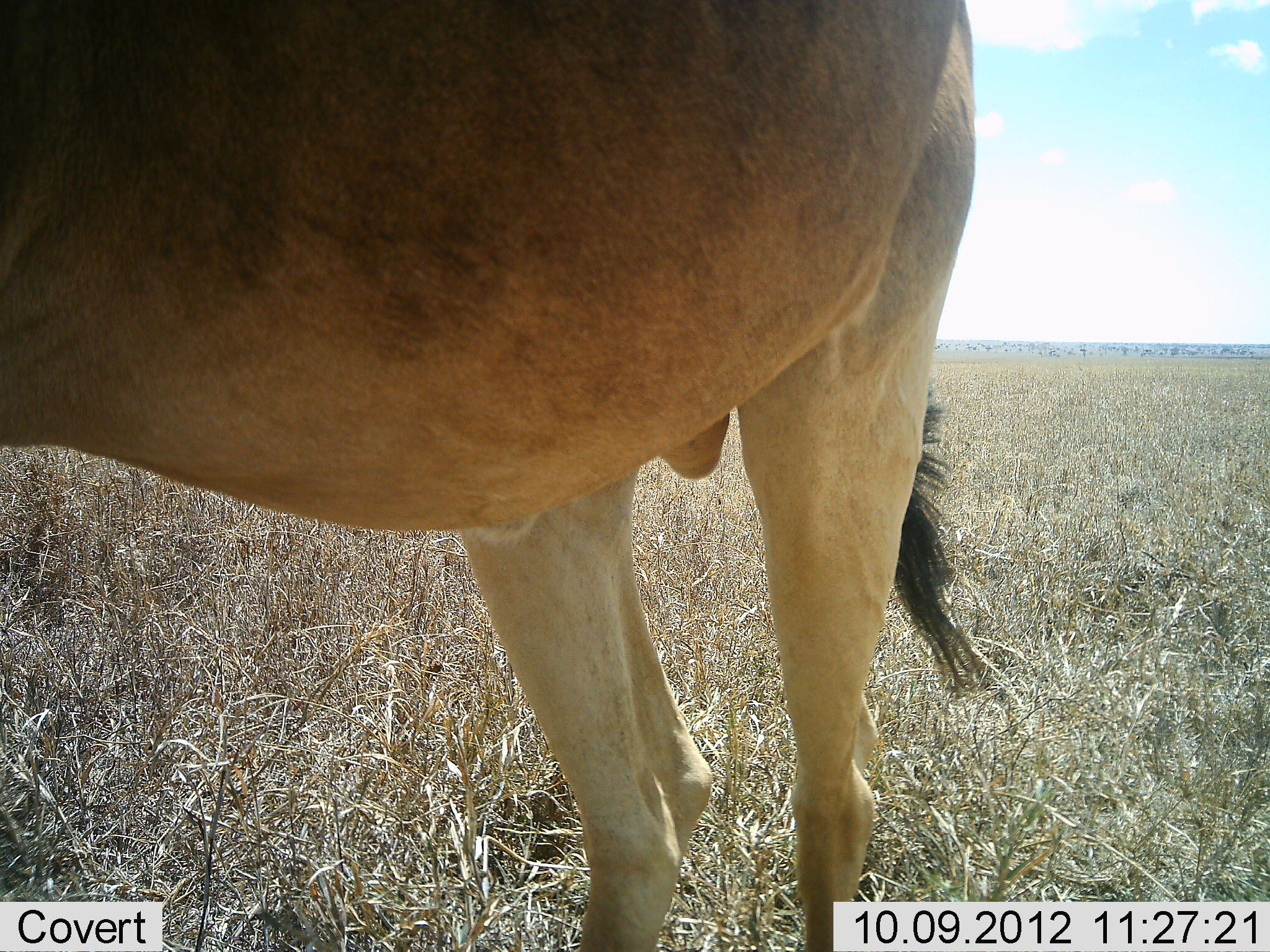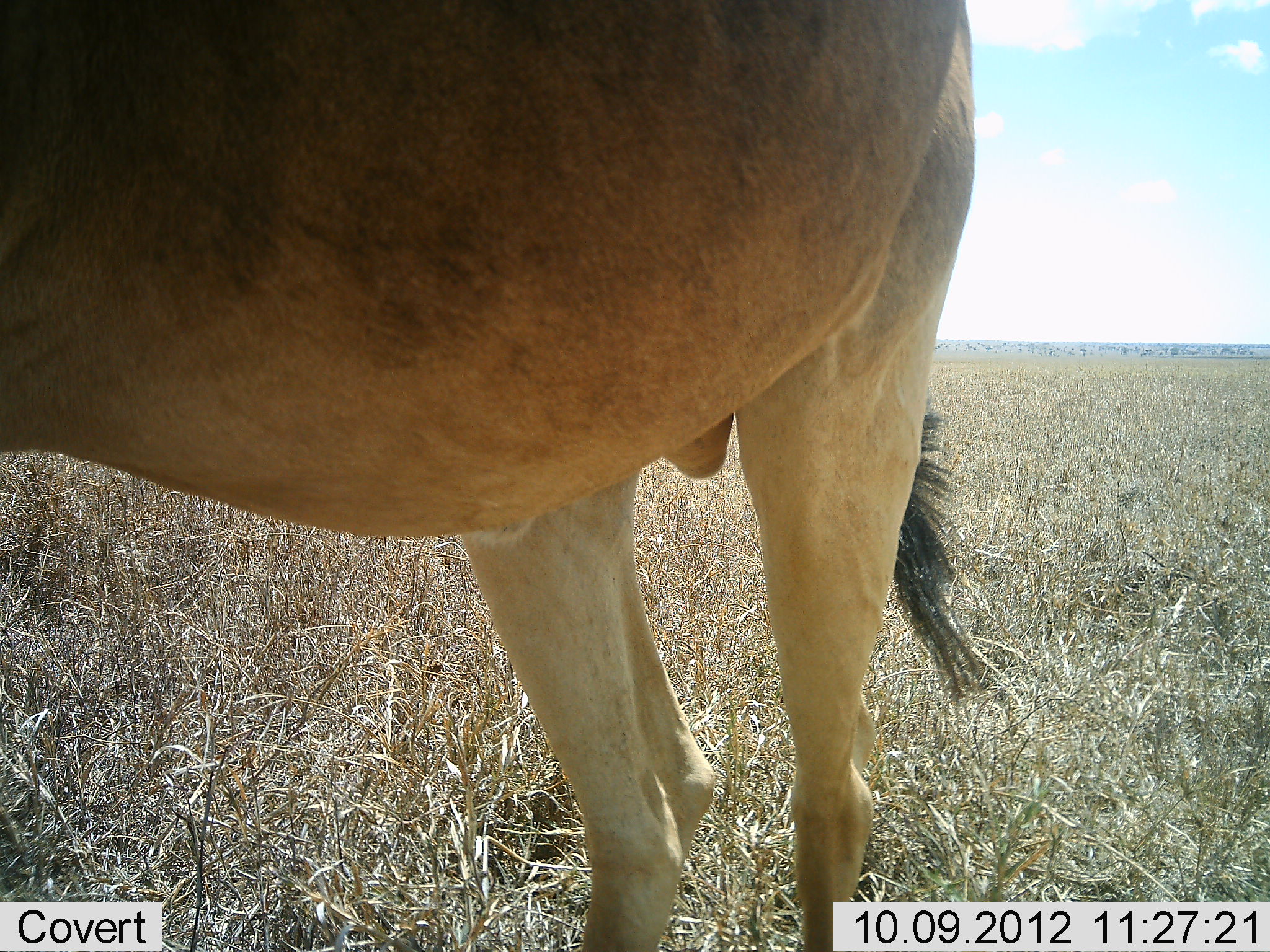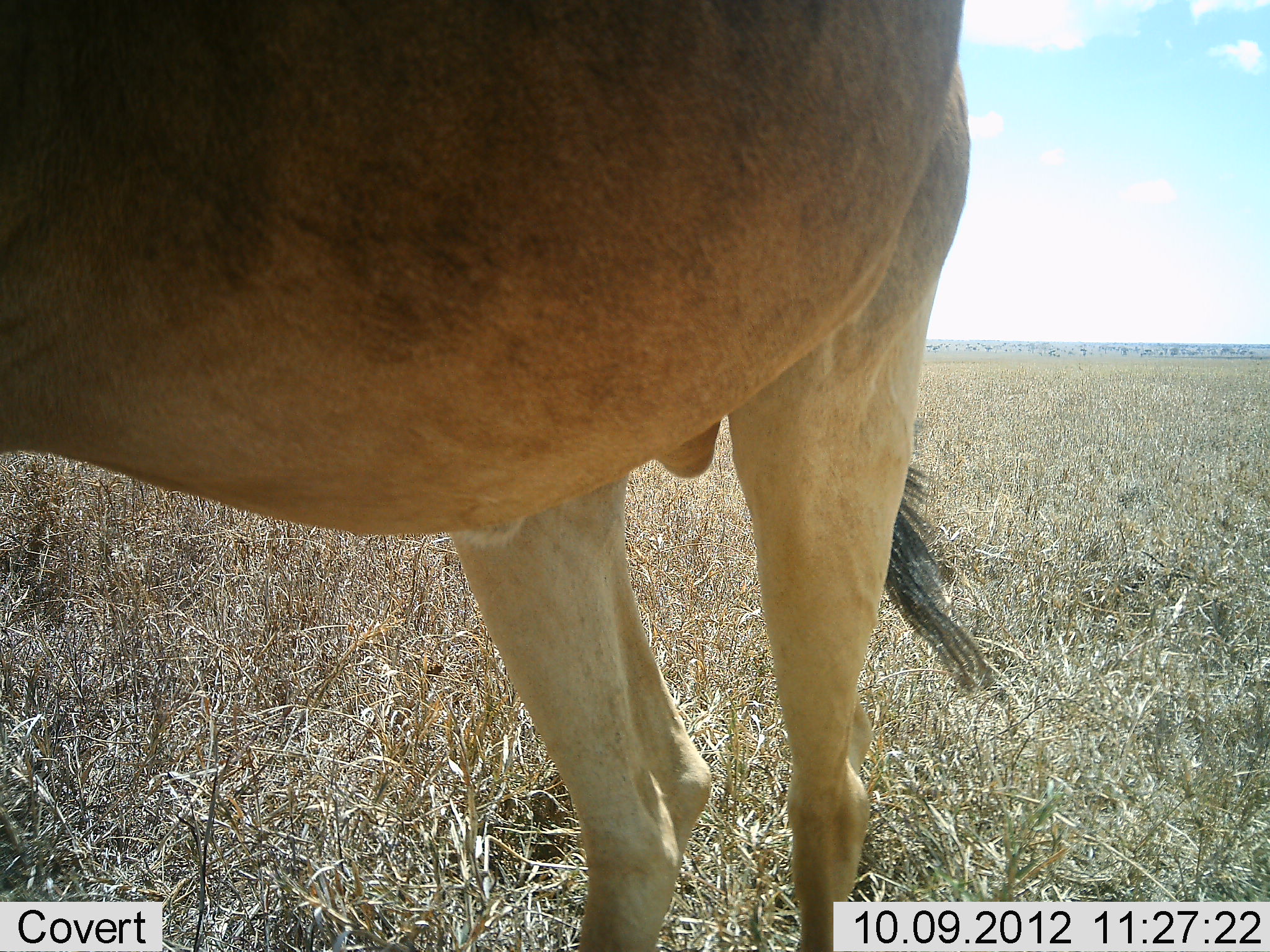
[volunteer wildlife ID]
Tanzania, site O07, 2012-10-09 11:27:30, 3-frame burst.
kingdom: Animalia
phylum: Chordata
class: Mammalia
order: Artiodactyla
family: Bovidae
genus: Alcelaphus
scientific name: Alcelaphus buselaphus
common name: hartebeest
Hartebeest (Alcelaphus buselaphus), count 1. Behavior (volunteer vote fractions): standing 100%, resting 0%, moving 0%, interacting 0%. Young present (vote fraction): 0%. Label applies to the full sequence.